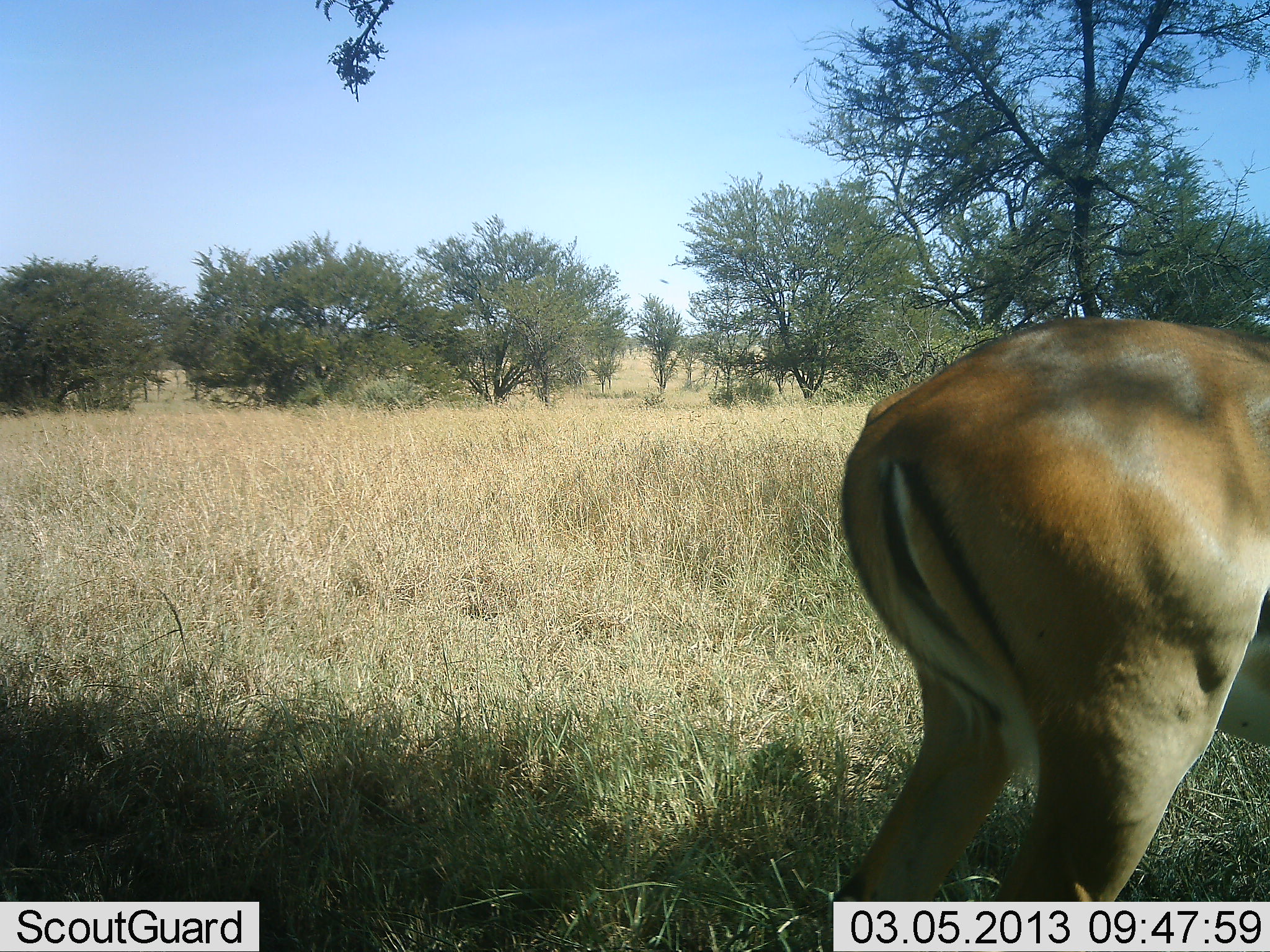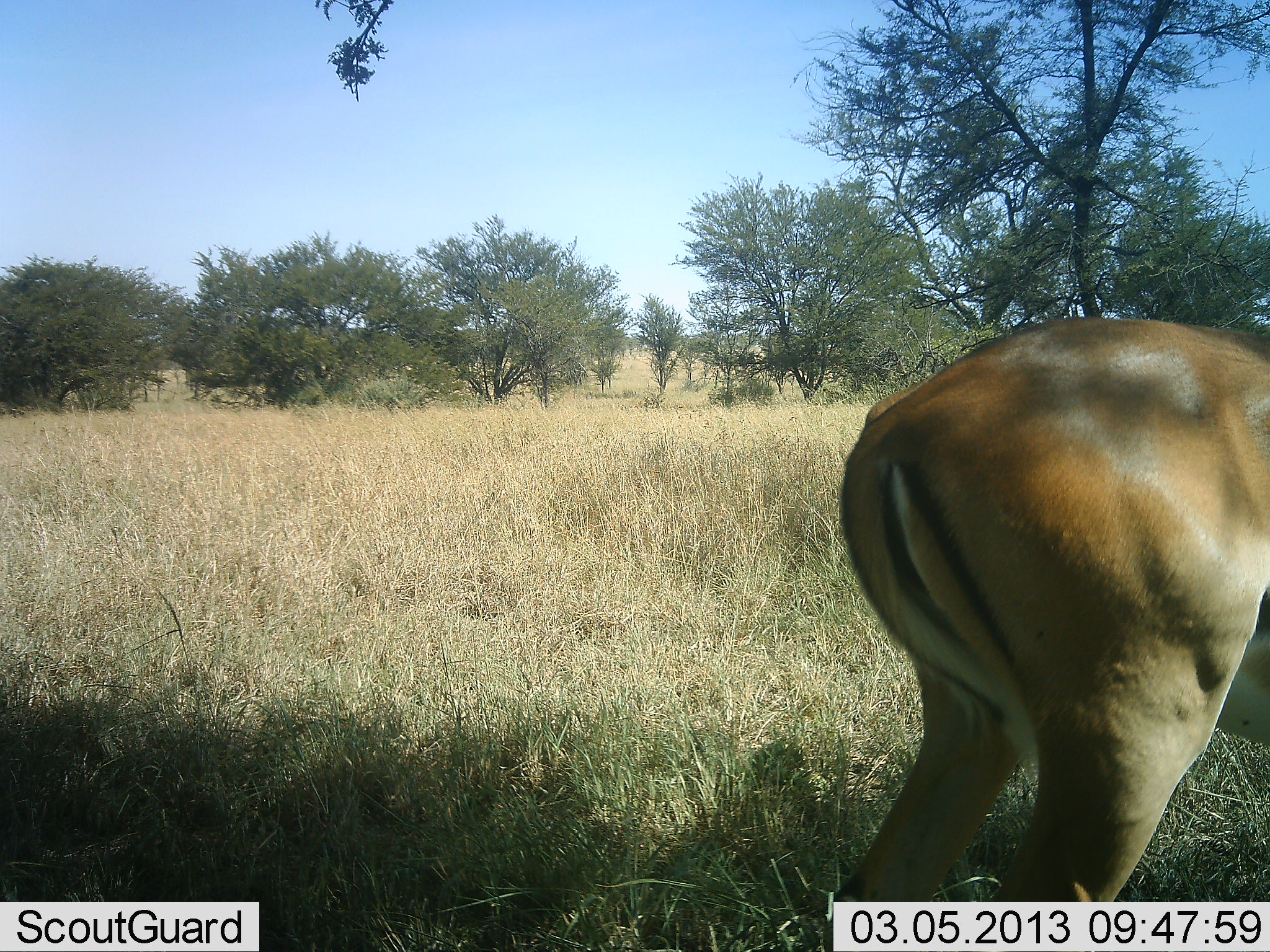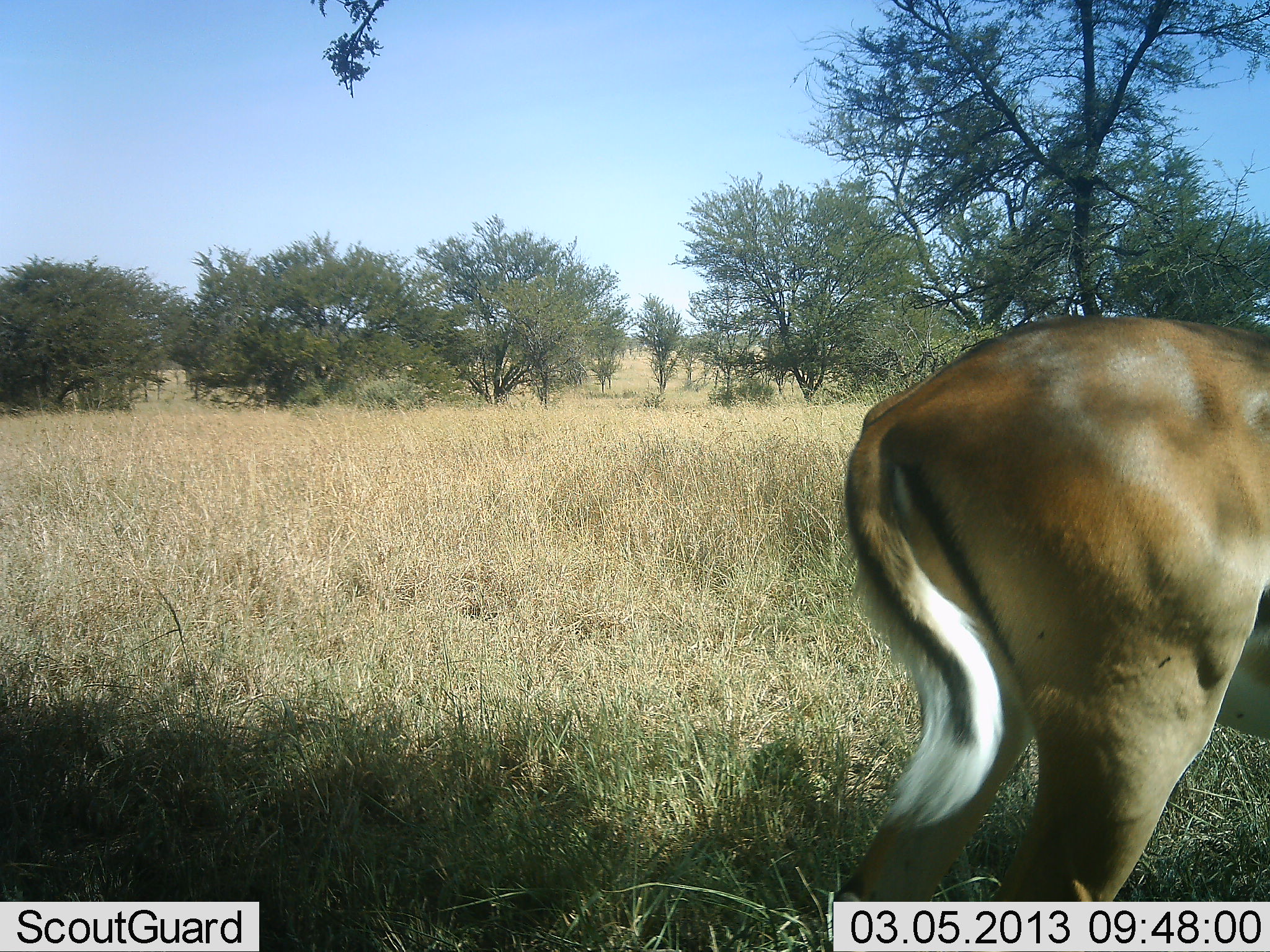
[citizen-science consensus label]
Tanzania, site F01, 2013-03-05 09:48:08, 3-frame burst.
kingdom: Animalia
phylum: Chordata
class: Mammalia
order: Artiodactyla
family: Bovidae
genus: Aepyceros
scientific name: Aepyceros melampus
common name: impala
Impala (Aepyceros melampus), count 1. Behavior (volunteer vote fractions): standing 93%, resting 0%, moving 0%, interacting 0%. Young present (vote fraction): 0%. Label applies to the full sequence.